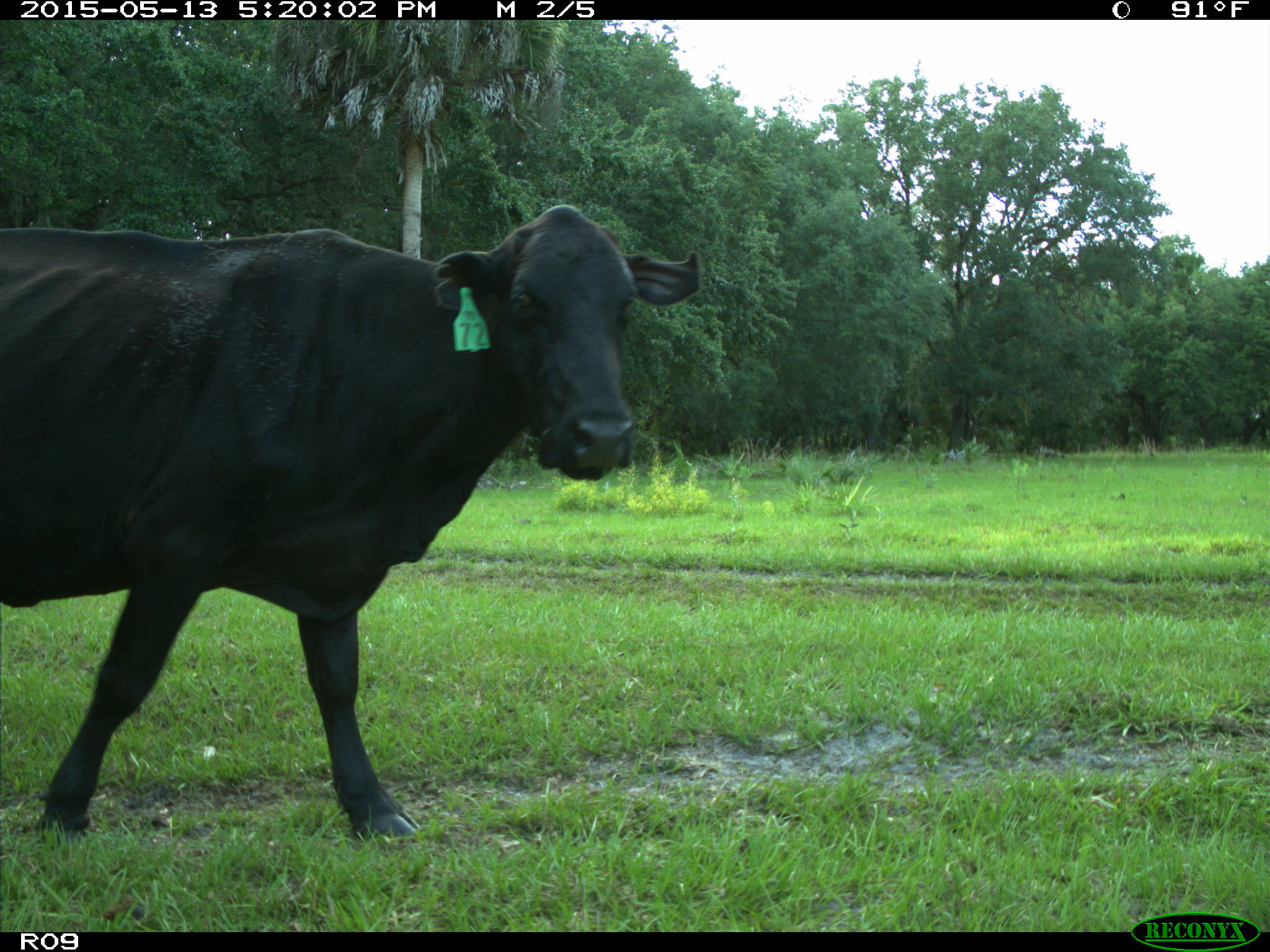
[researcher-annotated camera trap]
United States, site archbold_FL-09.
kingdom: Animalia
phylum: Chordata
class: Mammalia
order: Artiodactyla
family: Bovidae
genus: Bos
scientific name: Bos taurus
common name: domestic cow